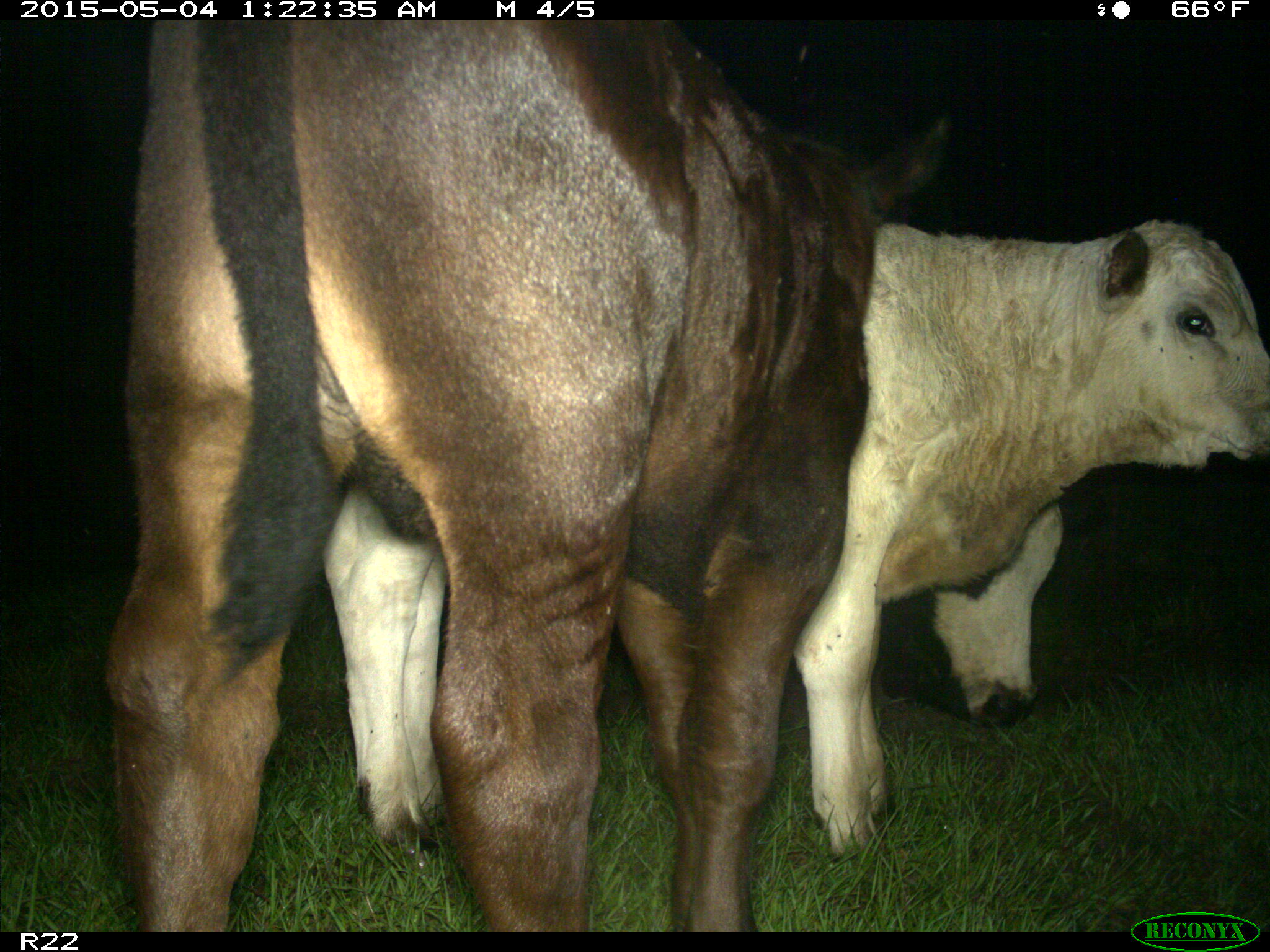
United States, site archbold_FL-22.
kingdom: Animalia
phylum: Chordata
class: Mammalia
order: Artiodactyla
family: Bovidae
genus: Bos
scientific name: Bos taurus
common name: domestic cow